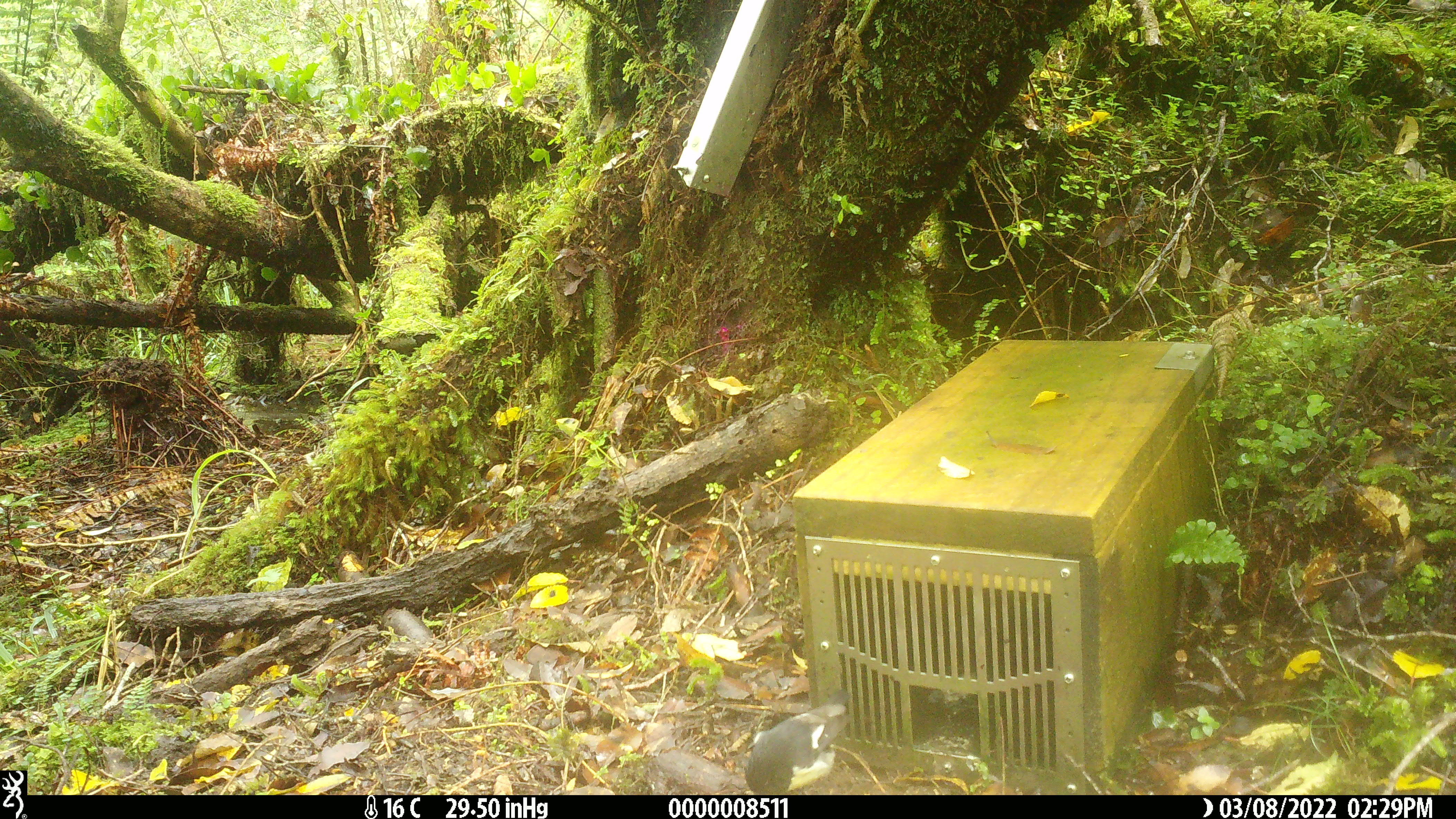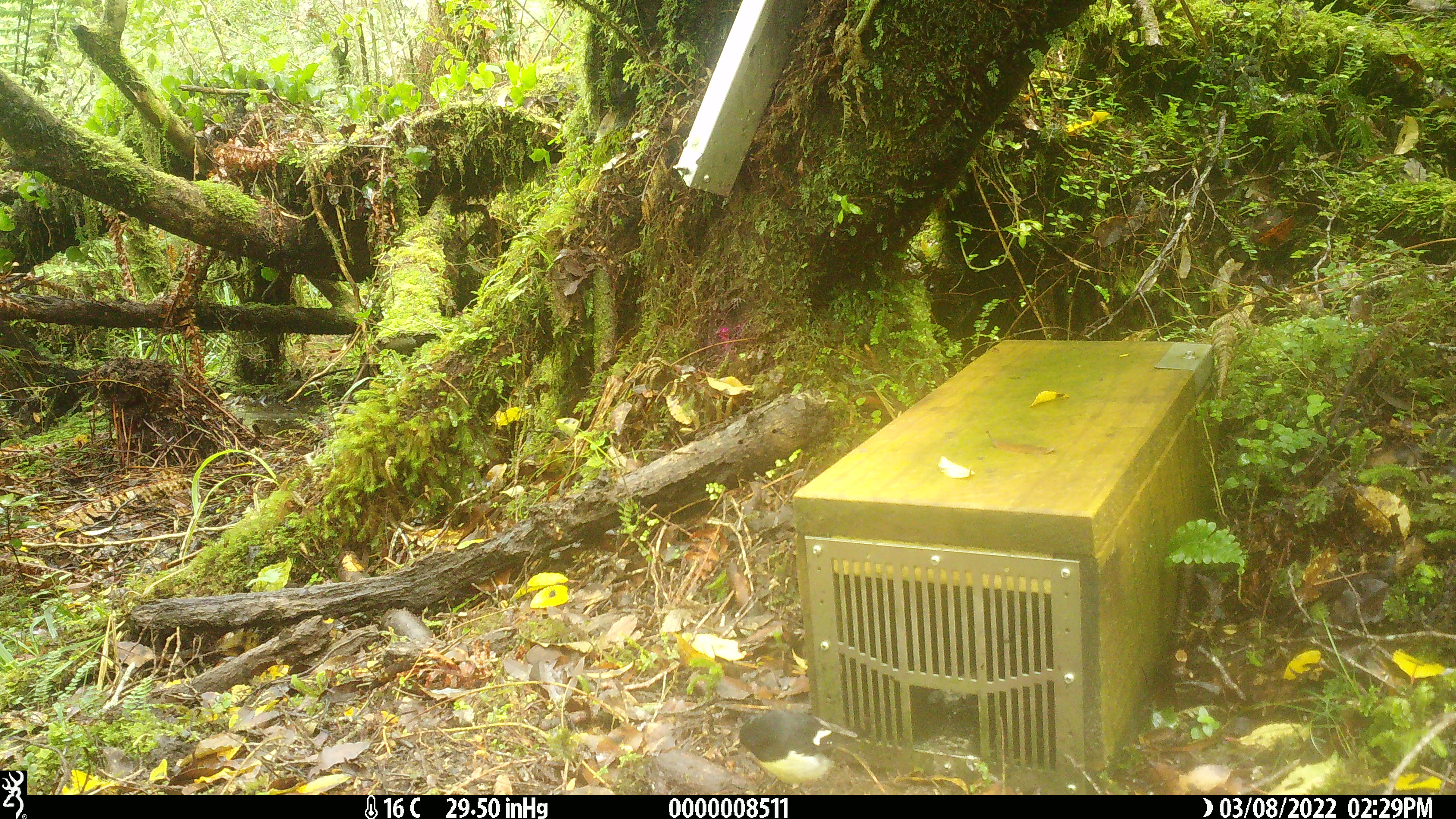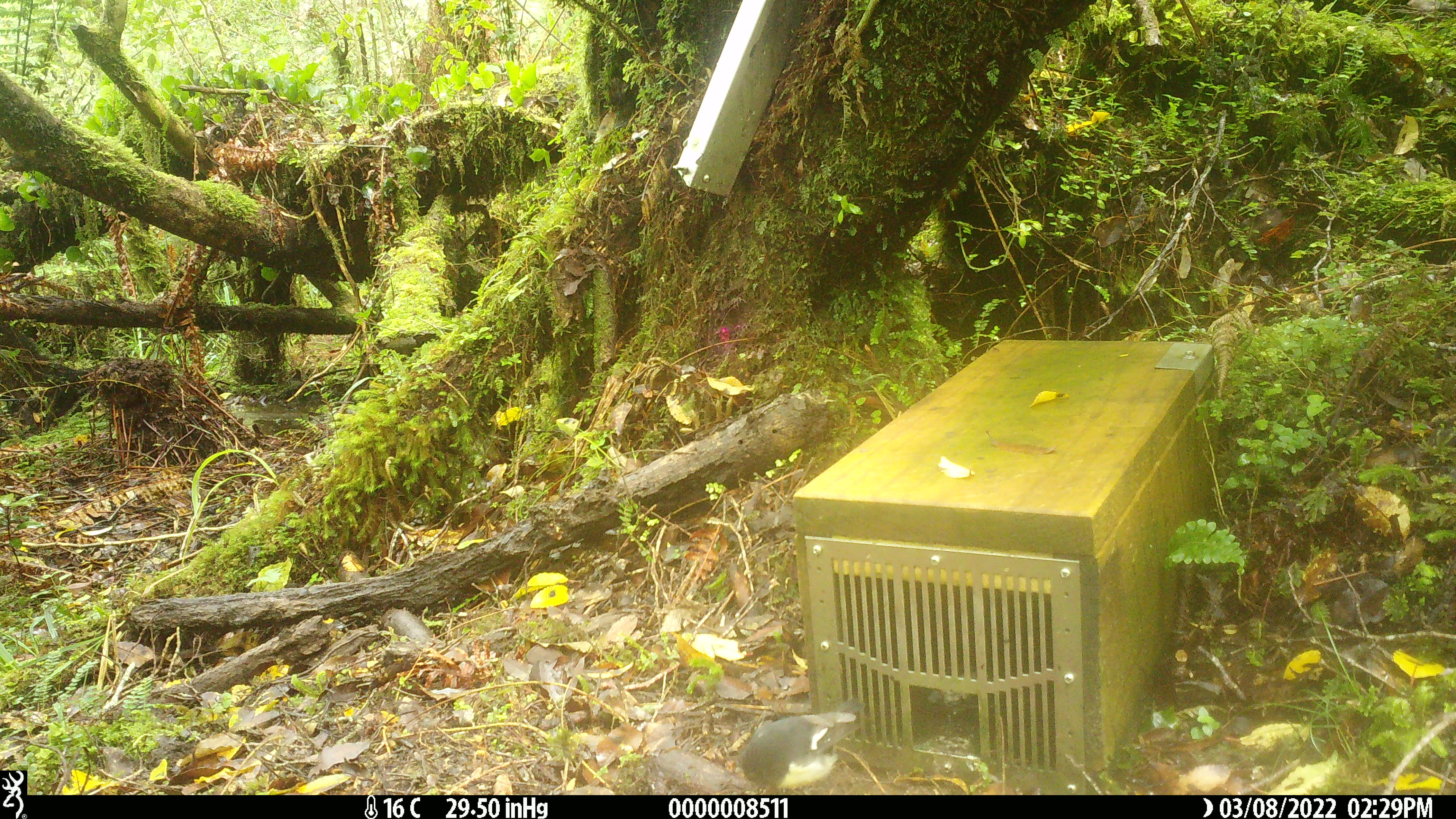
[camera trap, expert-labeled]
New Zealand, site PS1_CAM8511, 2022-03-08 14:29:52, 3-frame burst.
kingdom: Animalia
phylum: Chordata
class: Aves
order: Passeriformes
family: Petroicidae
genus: Petroica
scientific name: Petroica macrocephala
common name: tomtit